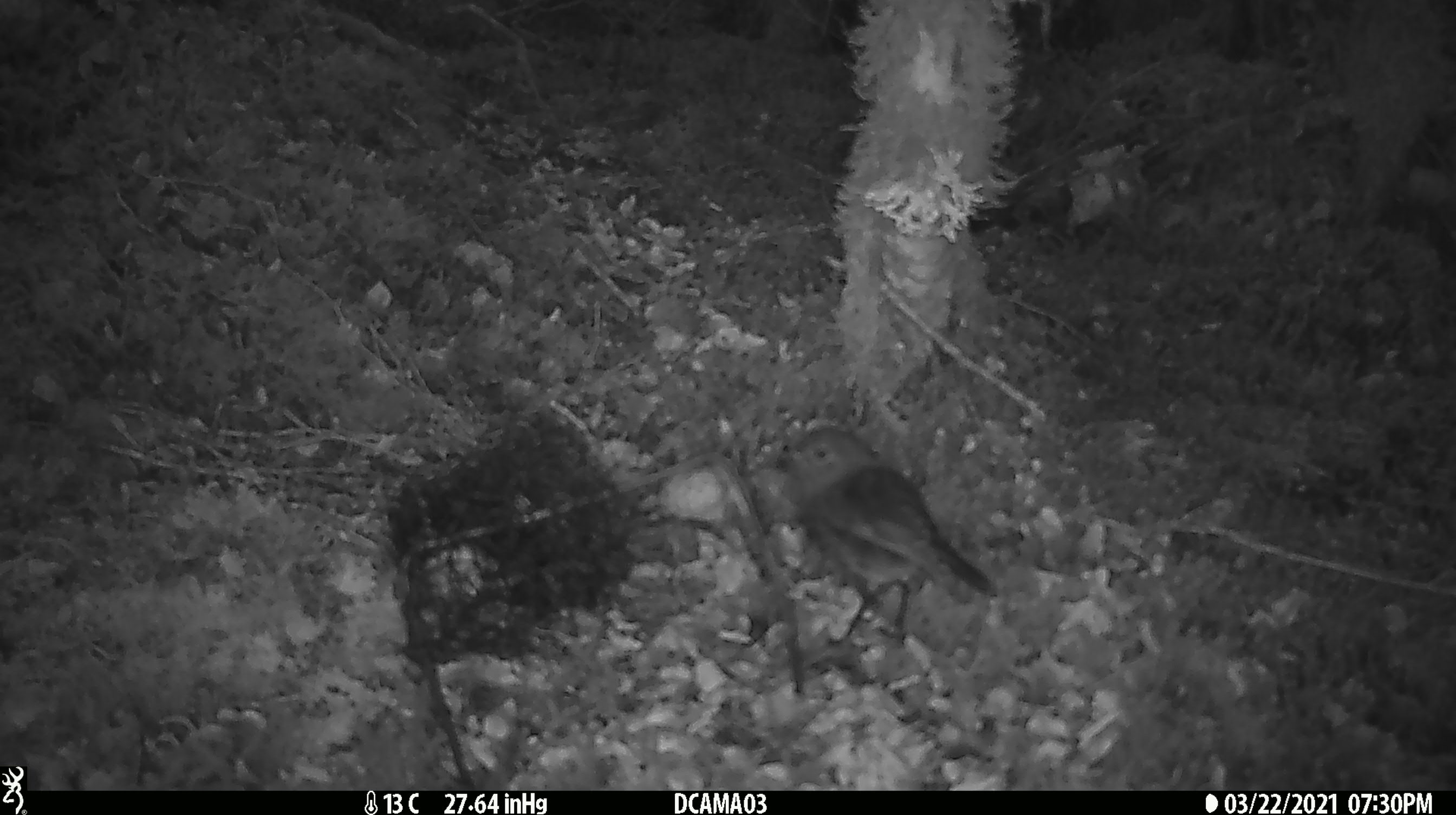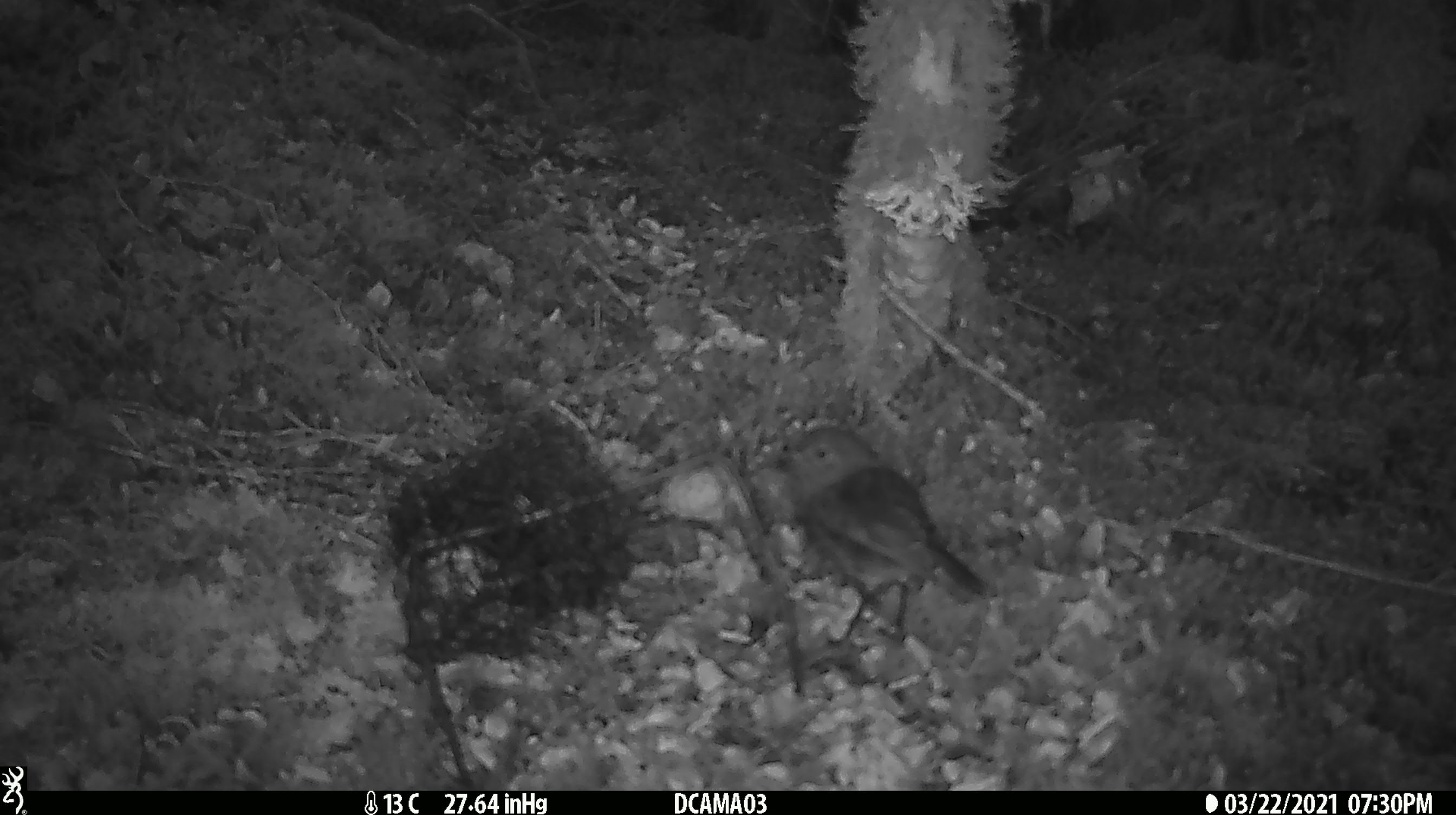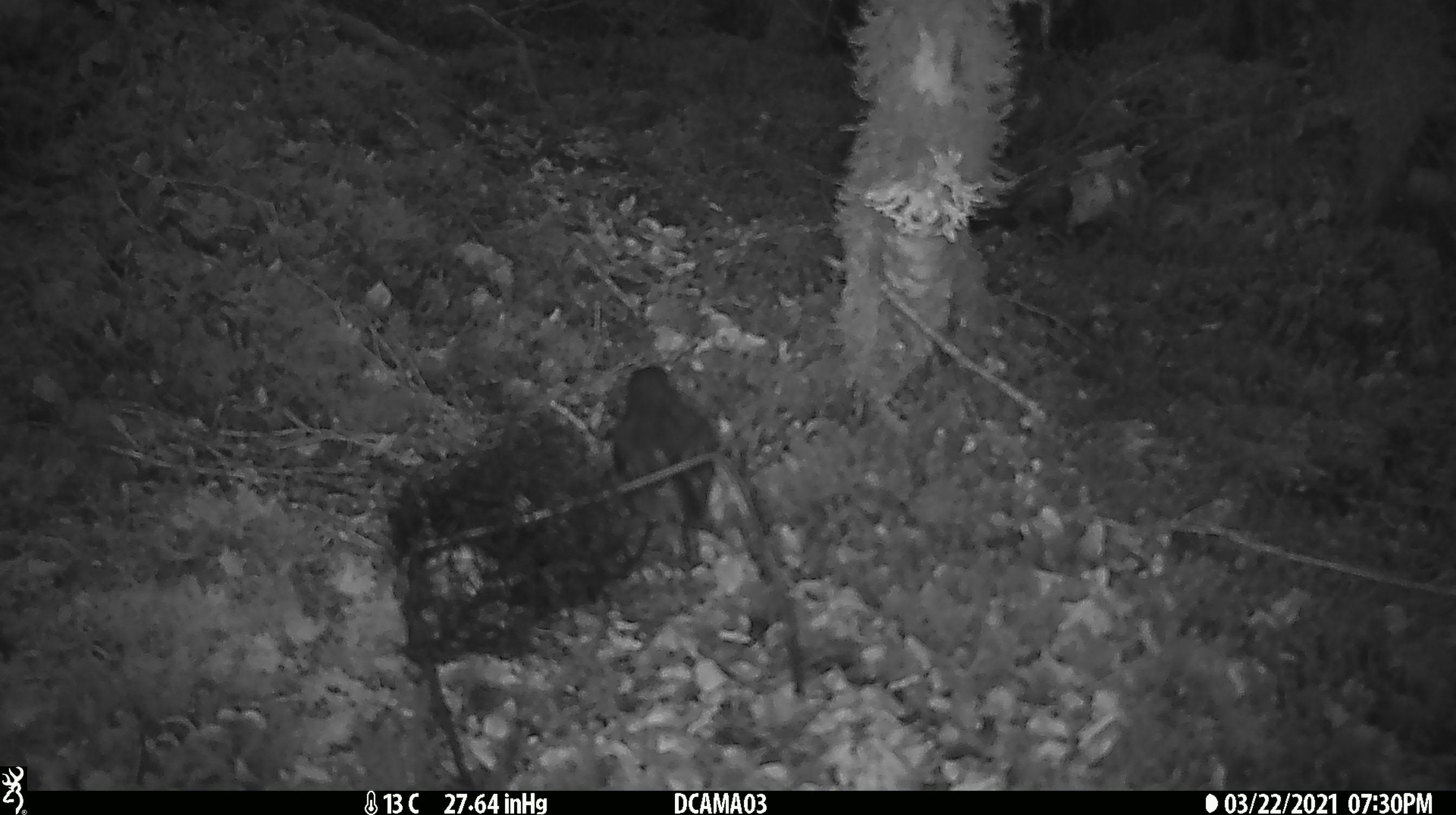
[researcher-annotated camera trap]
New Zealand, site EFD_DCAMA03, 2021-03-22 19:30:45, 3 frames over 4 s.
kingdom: Animalia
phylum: Chordata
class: Aves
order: Passeriformes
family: Petroicidae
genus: Petroica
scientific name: Petroica australis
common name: new zealand robin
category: robin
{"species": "robin (new zealand robin) (Petroica australis)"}